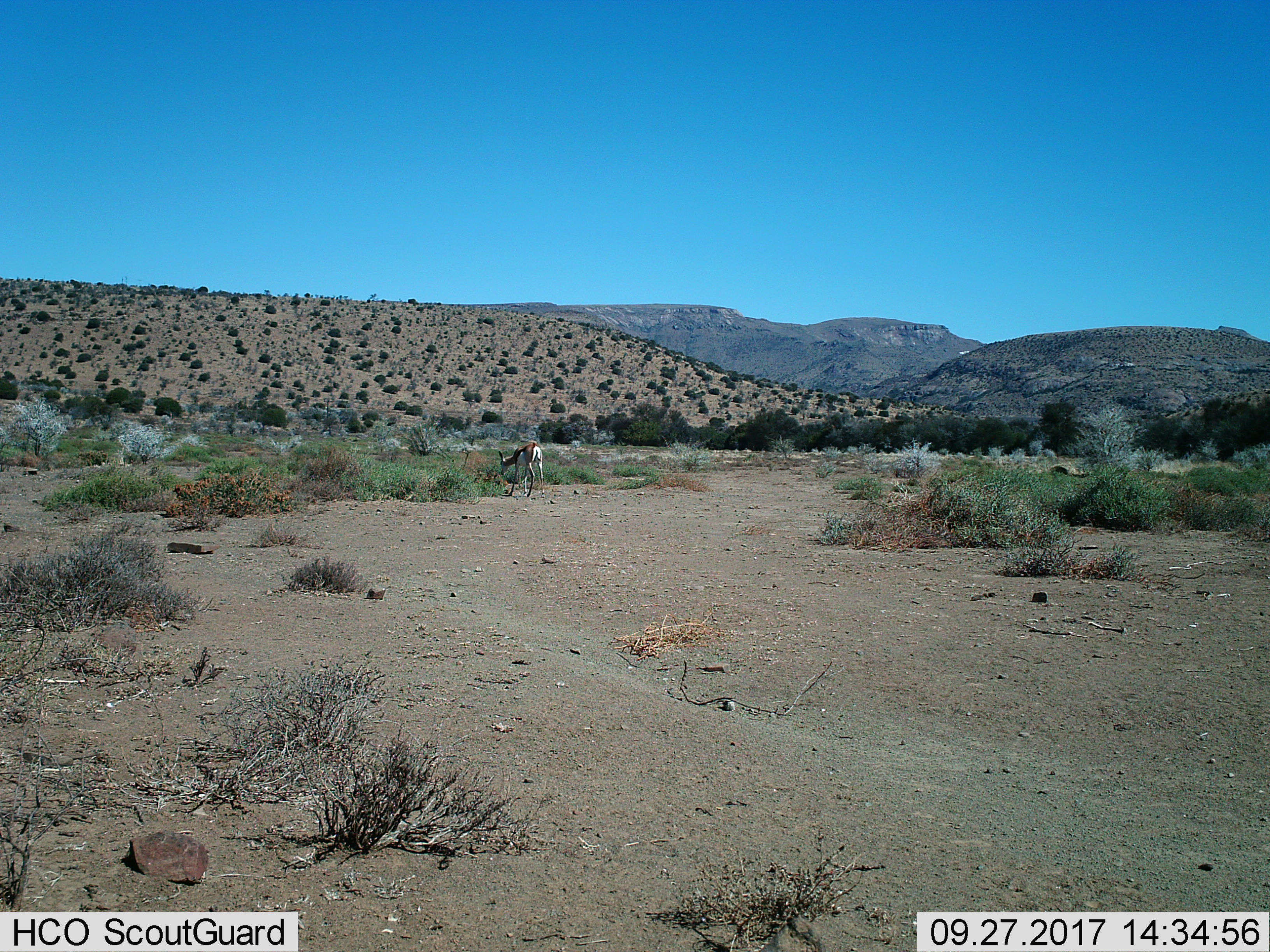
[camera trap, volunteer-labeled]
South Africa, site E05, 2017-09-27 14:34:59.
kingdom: Animalia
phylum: Chordata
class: Mammalia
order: Artiodactyla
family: Bovidae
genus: Antidorcas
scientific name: Antidorcas marsupialis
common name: springbok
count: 1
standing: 25%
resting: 0%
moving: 0%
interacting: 0%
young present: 0%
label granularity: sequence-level